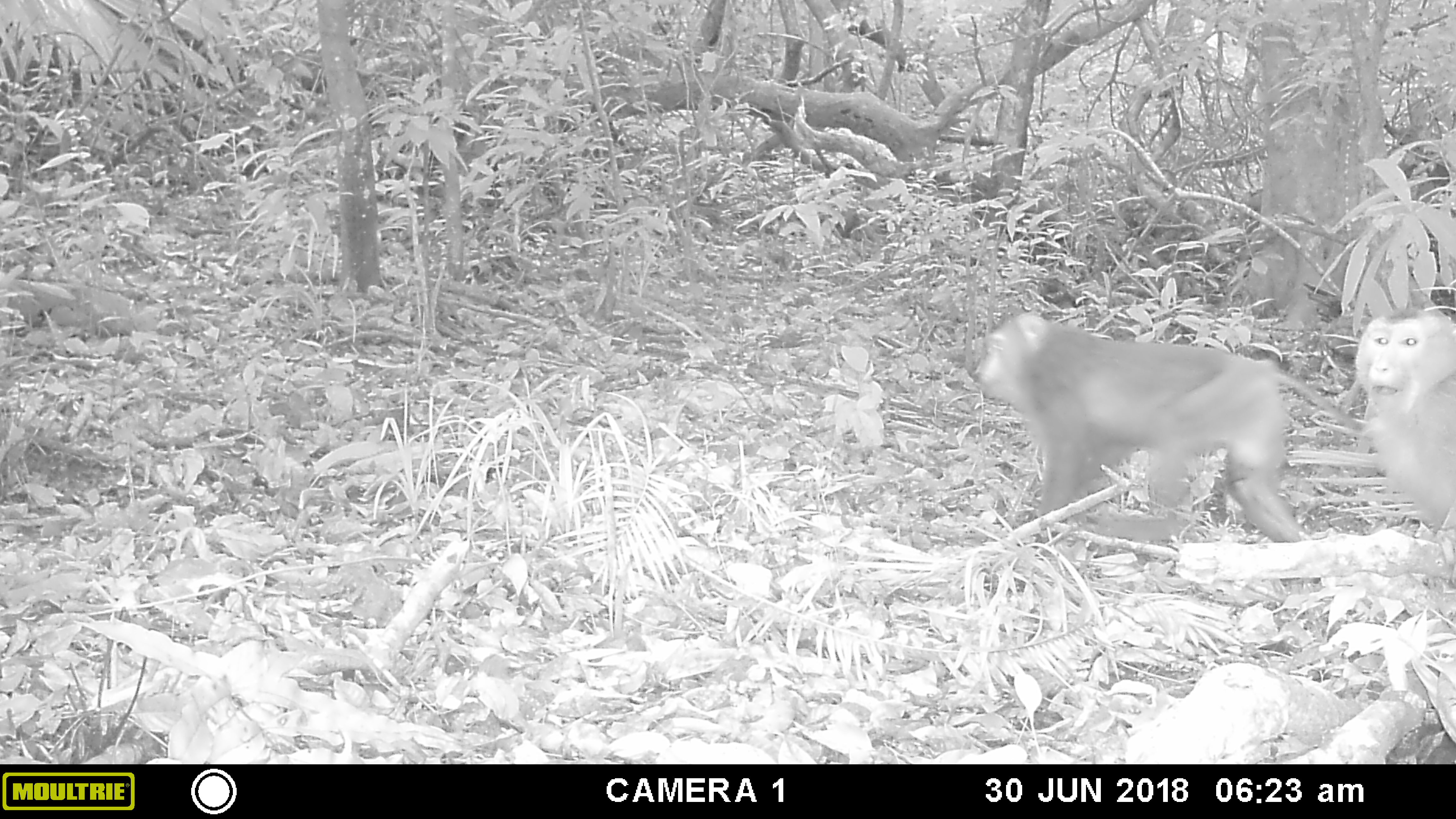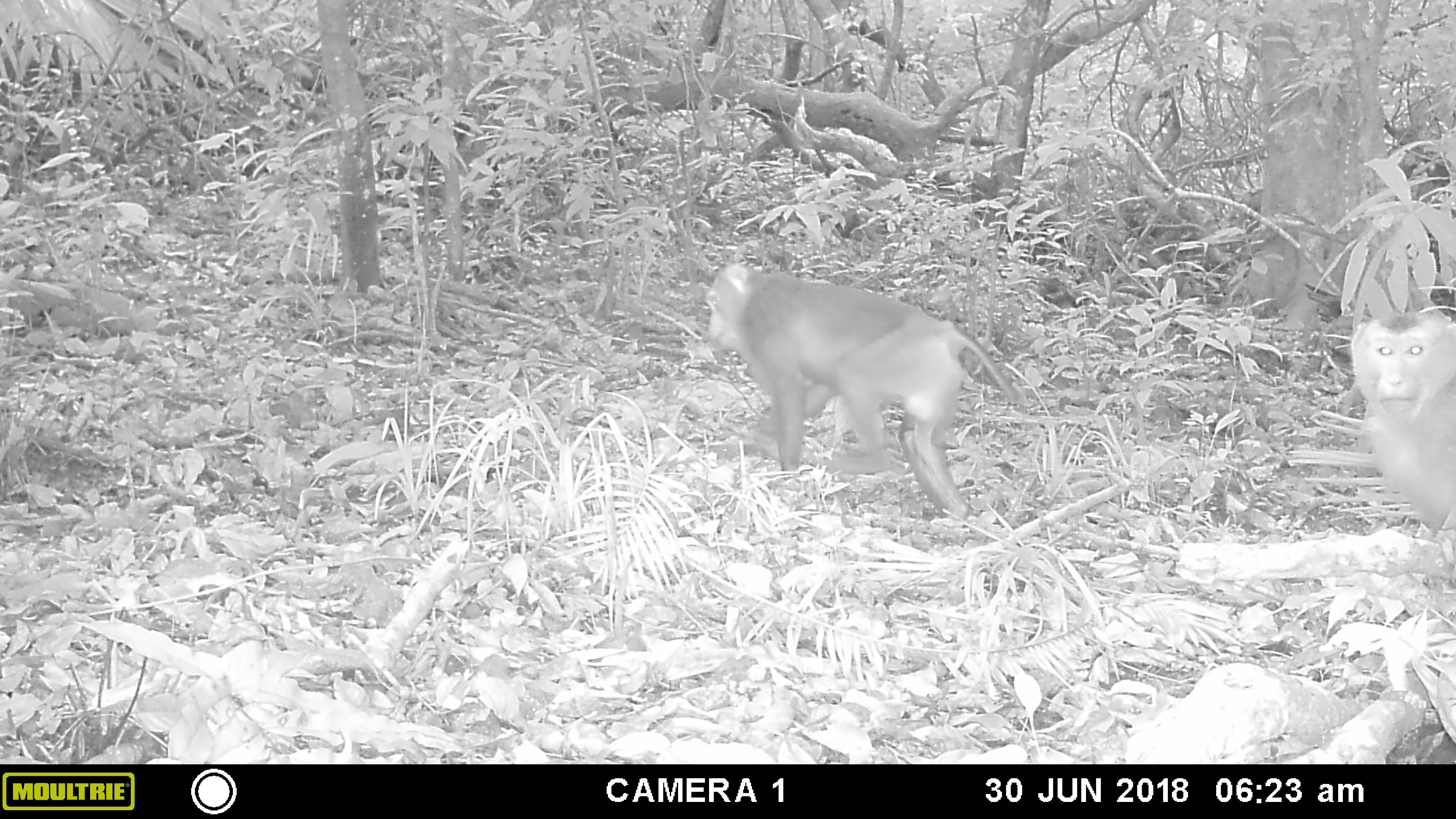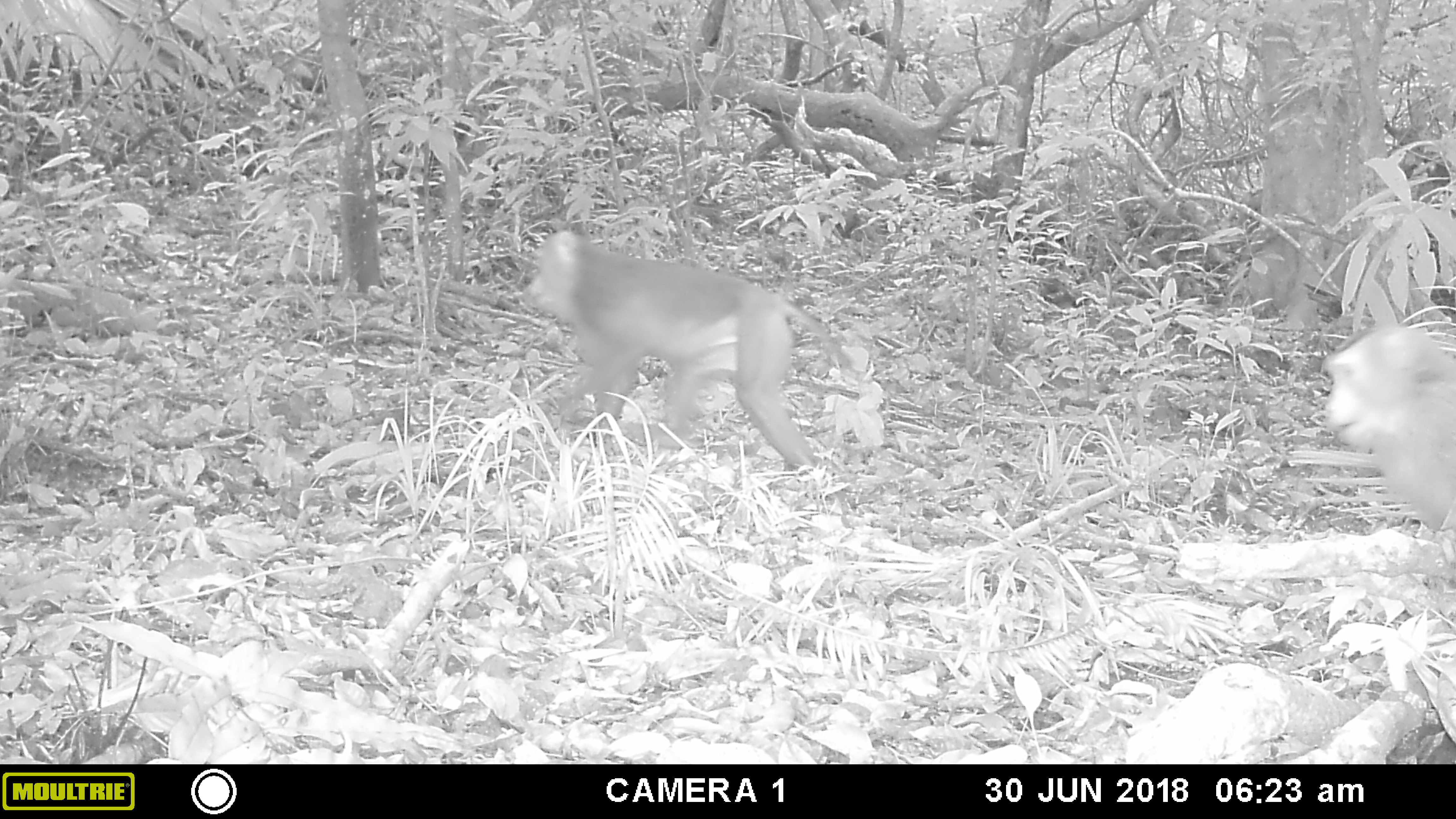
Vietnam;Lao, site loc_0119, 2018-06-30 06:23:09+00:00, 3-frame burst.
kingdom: Animalia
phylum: Chordata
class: Mammalia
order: Primates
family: Cercopithecidae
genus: Macaca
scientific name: Macaca nemestrina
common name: pig-tailed macaque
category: pig tailed macaque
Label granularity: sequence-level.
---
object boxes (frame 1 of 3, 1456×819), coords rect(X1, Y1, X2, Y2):
pig tailed macaque: rect(978, 308, 1363, 541); rect(1352, 306, 1456, 530)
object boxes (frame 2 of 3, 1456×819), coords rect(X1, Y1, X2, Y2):
pig tailed macaque: rect(706, 260, 1017, 525); rect(1351, 309, 1456, 530)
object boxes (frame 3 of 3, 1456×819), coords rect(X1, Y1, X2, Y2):
pig tailed macaque: rect(525, 230, 855, 475); rect(1320, 322, 1456, 531)